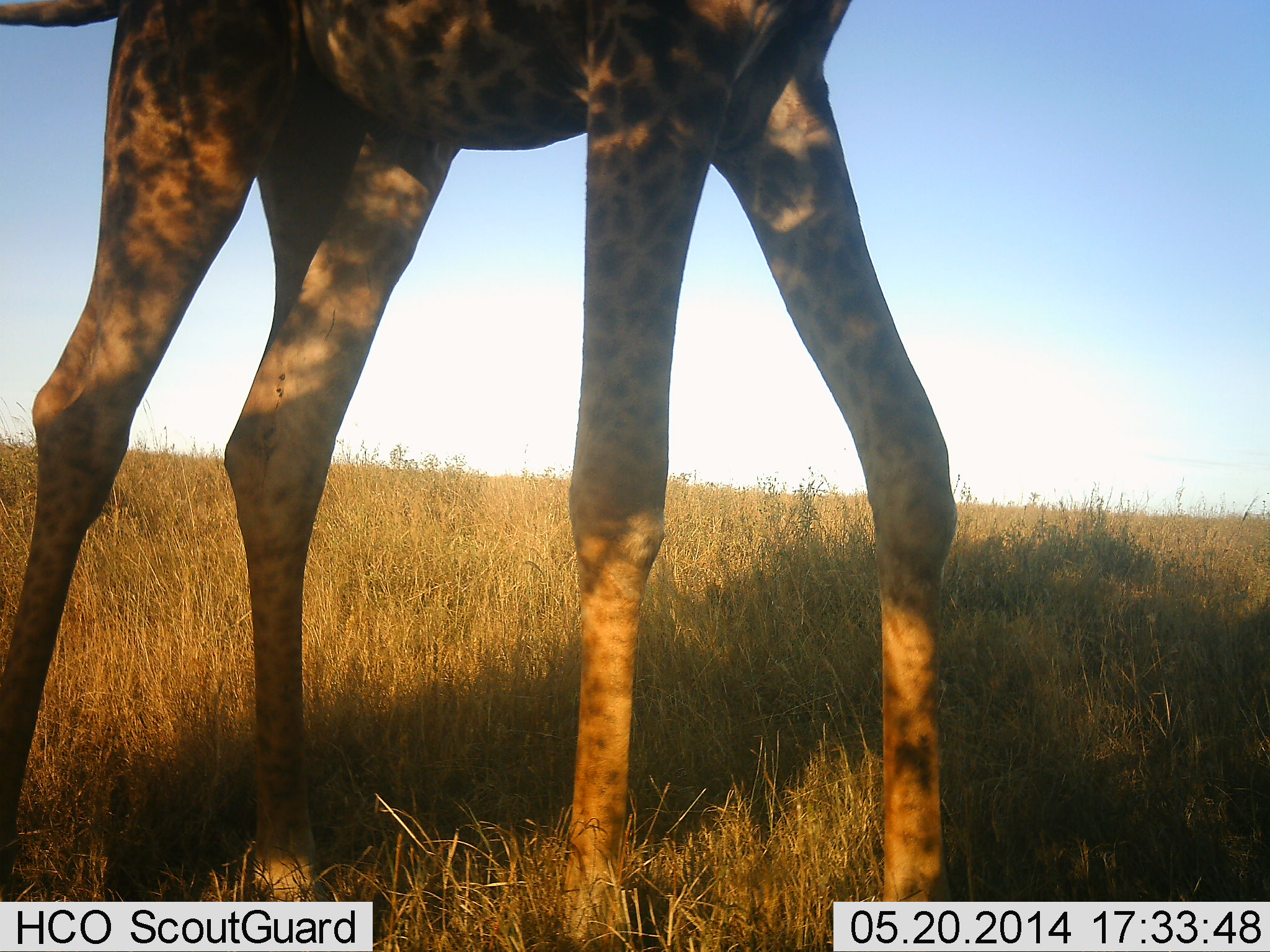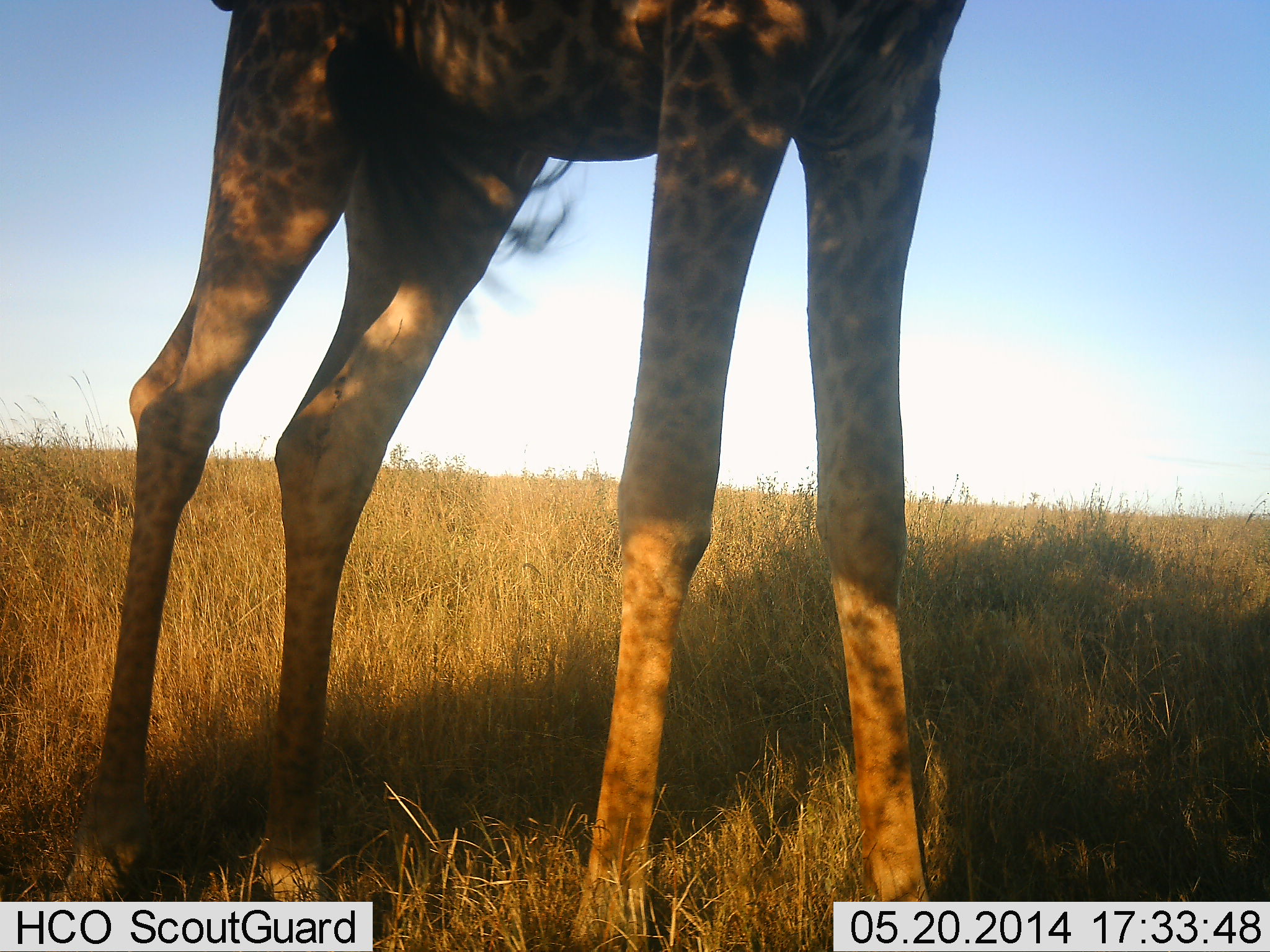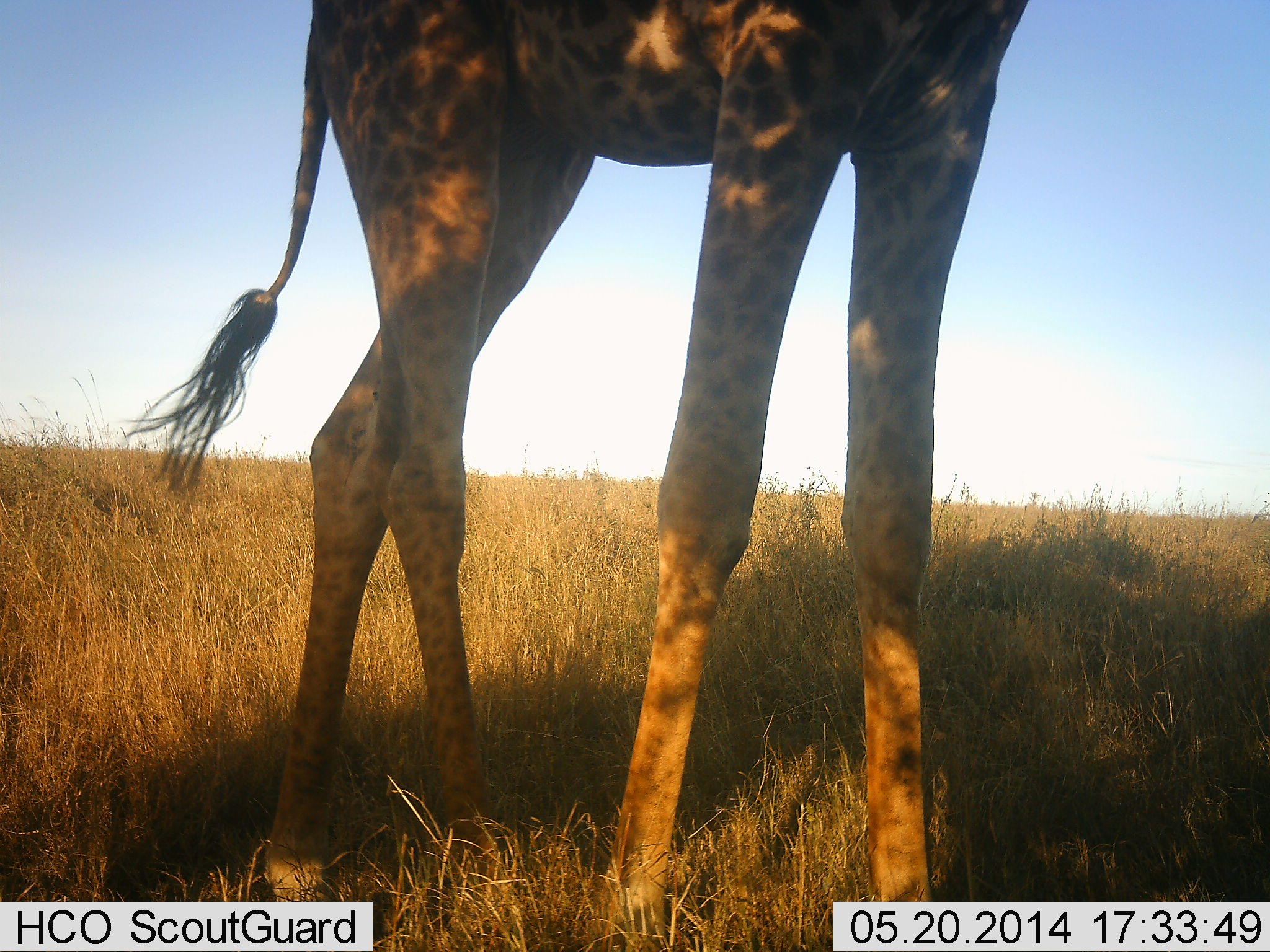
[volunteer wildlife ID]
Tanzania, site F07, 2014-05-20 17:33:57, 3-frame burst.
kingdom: Animalia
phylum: Chordata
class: Mammalia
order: Artiodactyla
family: Giraffidae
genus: Giraffa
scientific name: Giraffa camelopardalis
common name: giraffe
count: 1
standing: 50%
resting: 0%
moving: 40%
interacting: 0%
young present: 0%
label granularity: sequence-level